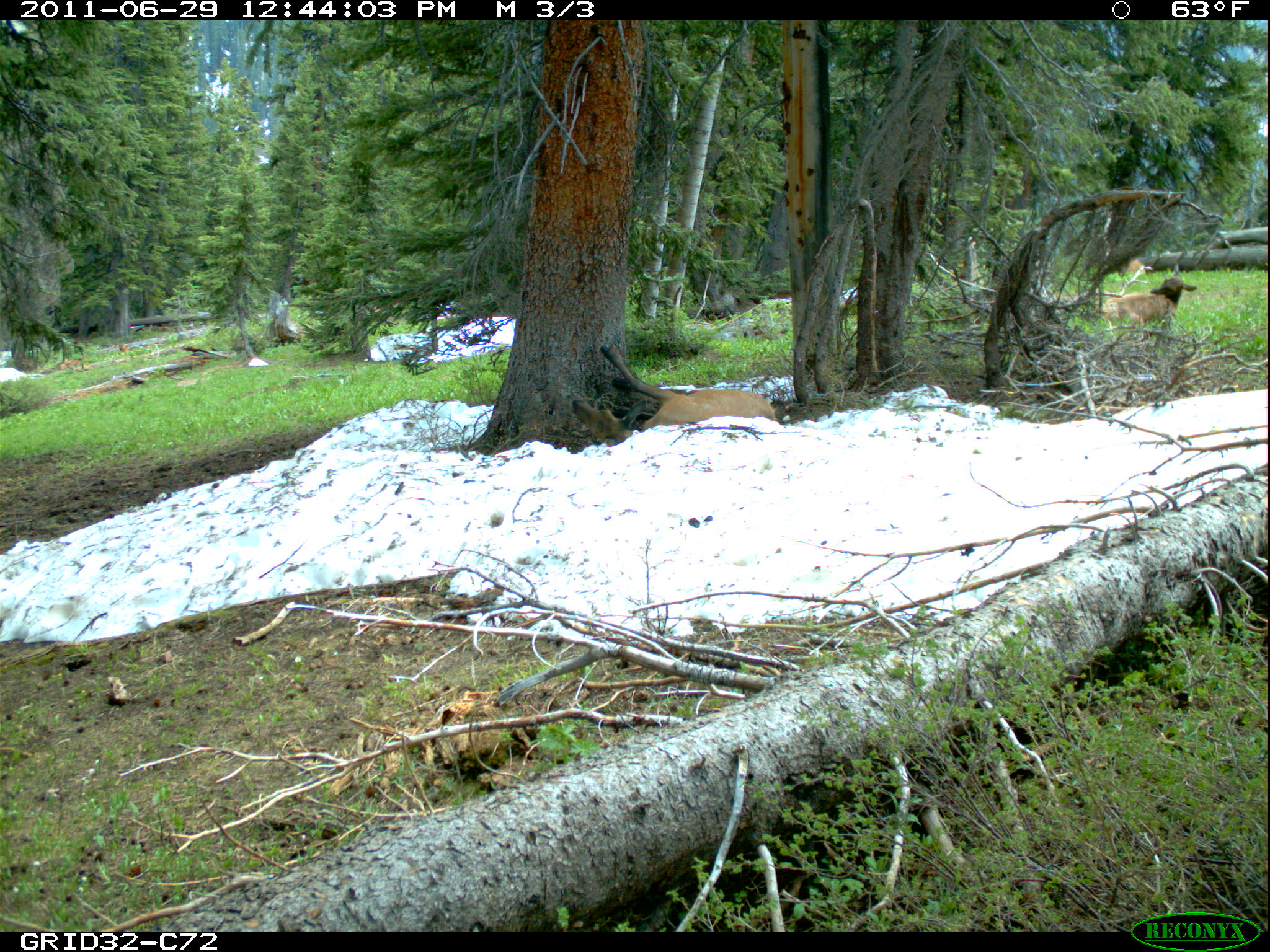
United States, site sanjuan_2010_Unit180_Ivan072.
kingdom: Animalia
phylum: Chordata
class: Mammalia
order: Artiodactyla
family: Cervidae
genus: Cervus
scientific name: Cervus elaphus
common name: red deer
Cervus elaphus (red deer).